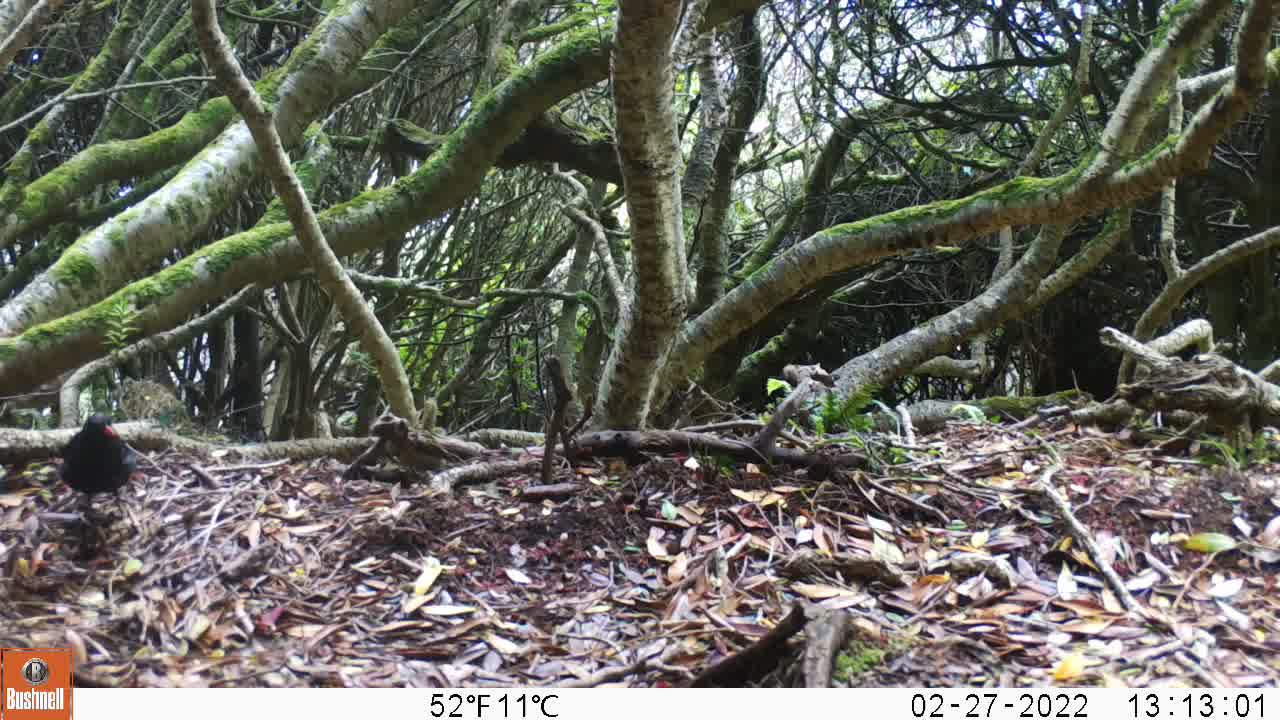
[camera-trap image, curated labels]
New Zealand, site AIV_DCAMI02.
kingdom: Animalia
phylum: Chordata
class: Aves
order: Passeriformes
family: Turdidae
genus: Turdus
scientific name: Turdus merula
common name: eurasian blackbird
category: blackbird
Blackbird (eurasian blackbird) (Turdus merula).